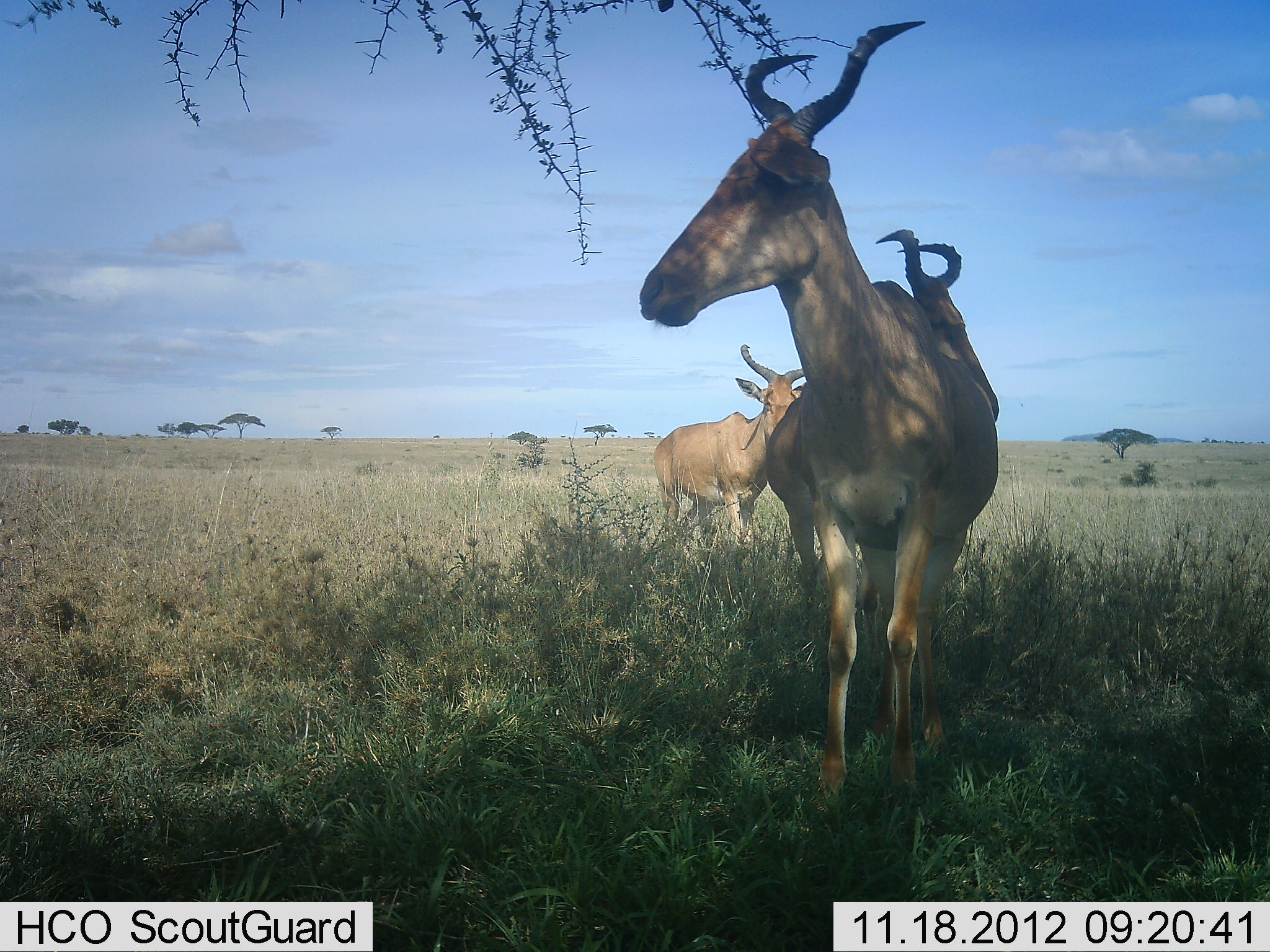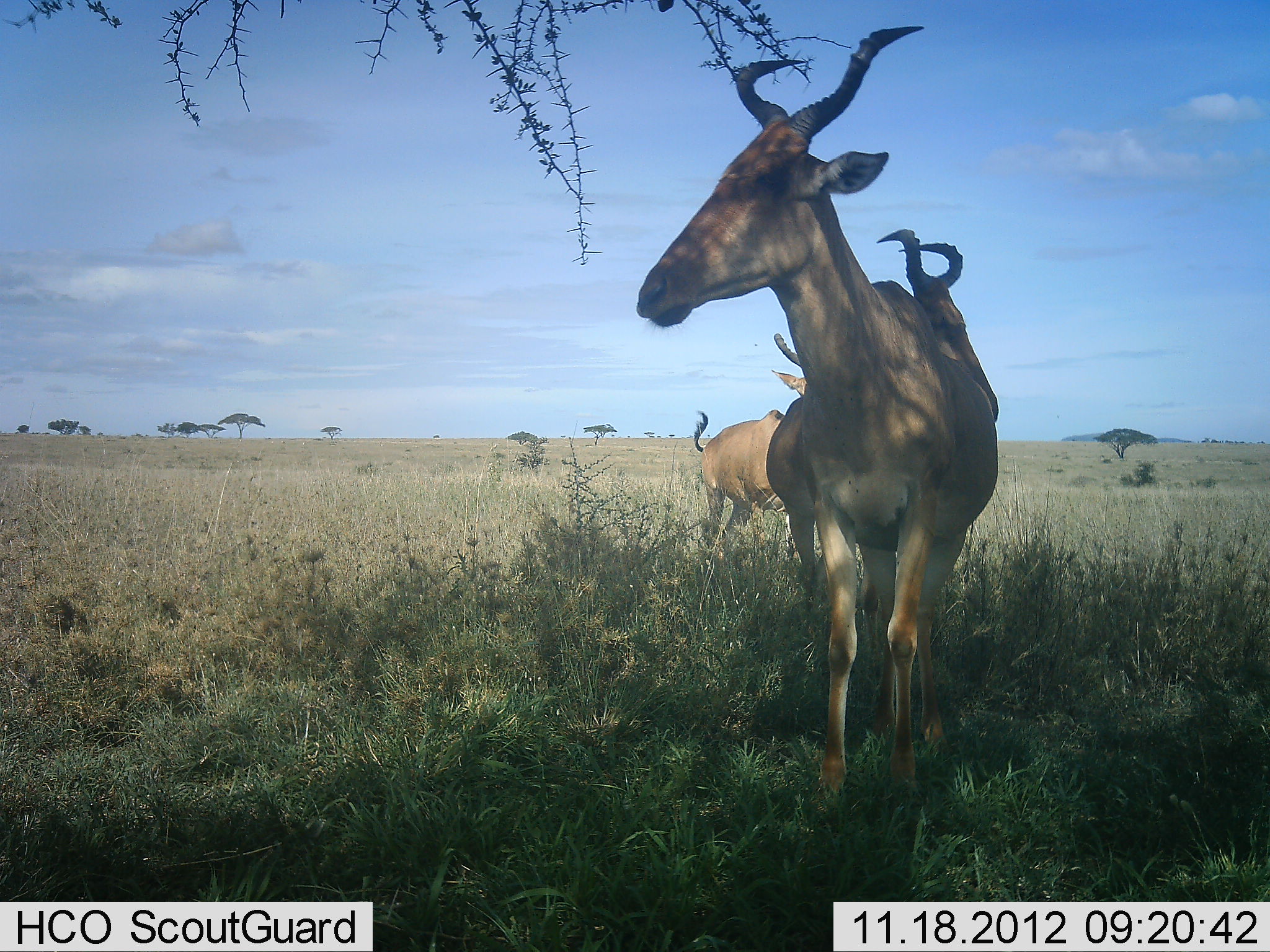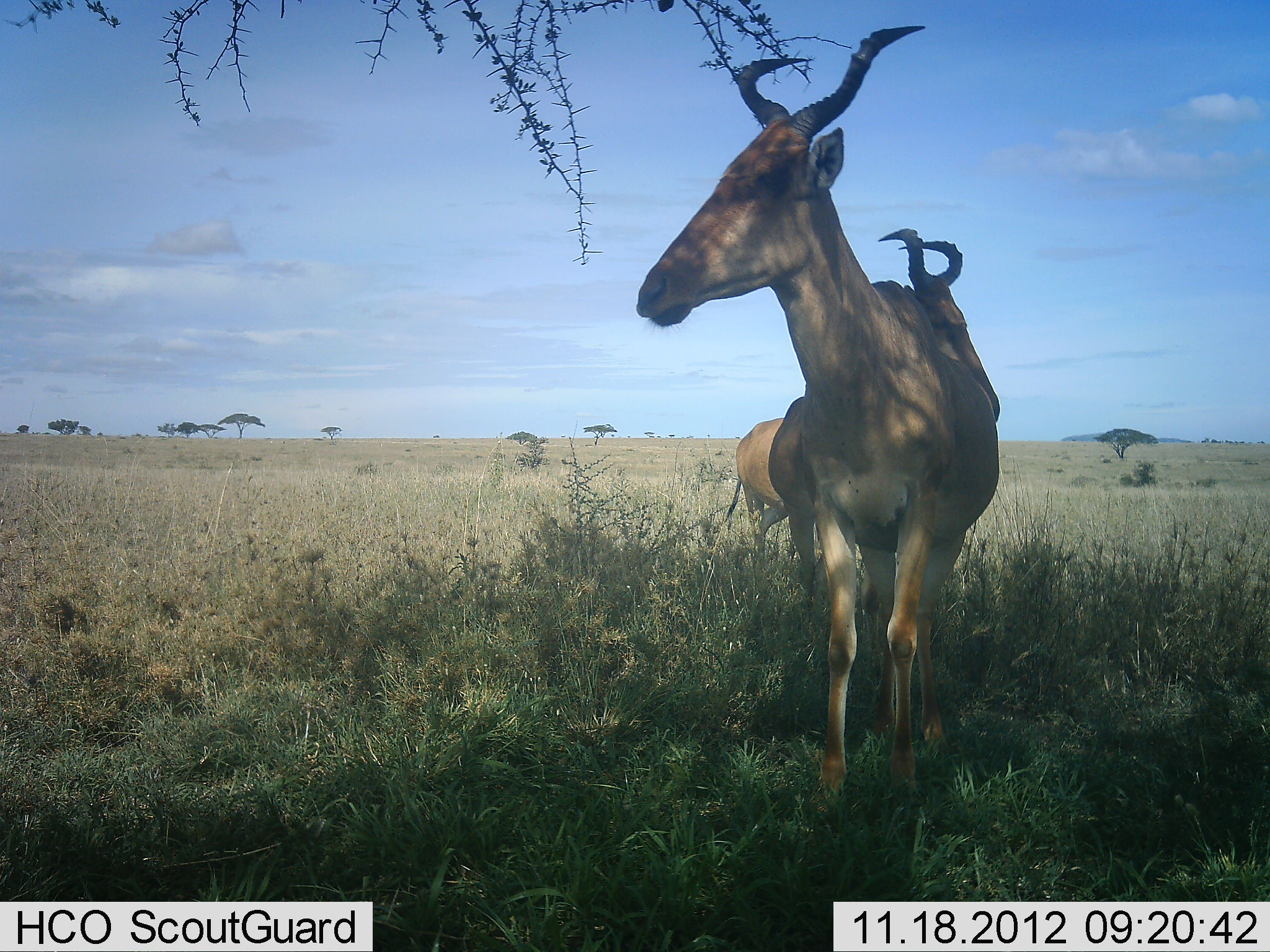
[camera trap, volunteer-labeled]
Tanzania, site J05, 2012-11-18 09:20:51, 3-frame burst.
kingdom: Animalia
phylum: Chordata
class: Mammalia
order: Artiodactyla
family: Bovidae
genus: Alcelaphus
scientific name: Alcelaphus buselaphus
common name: hartebeest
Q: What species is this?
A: Hartebeest (Alcelaphus buselaphus).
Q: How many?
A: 3.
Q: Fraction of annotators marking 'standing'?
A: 90%.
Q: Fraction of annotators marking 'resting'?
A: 0%.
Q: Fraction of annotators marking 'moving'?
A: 40%.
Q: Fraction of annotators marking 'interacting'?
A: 0%.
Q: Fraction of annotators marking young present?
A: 0%.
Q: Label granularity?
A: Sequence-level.